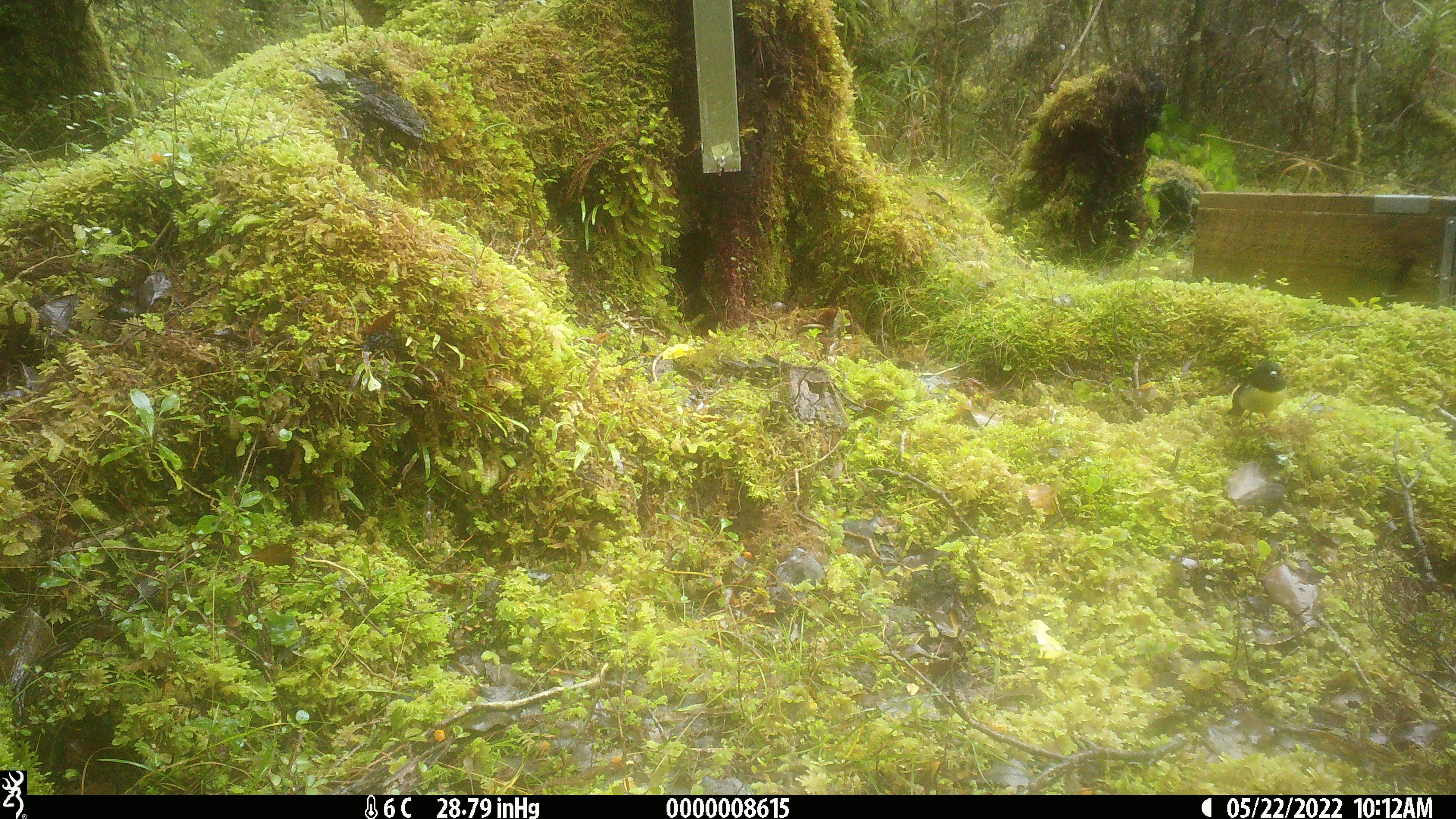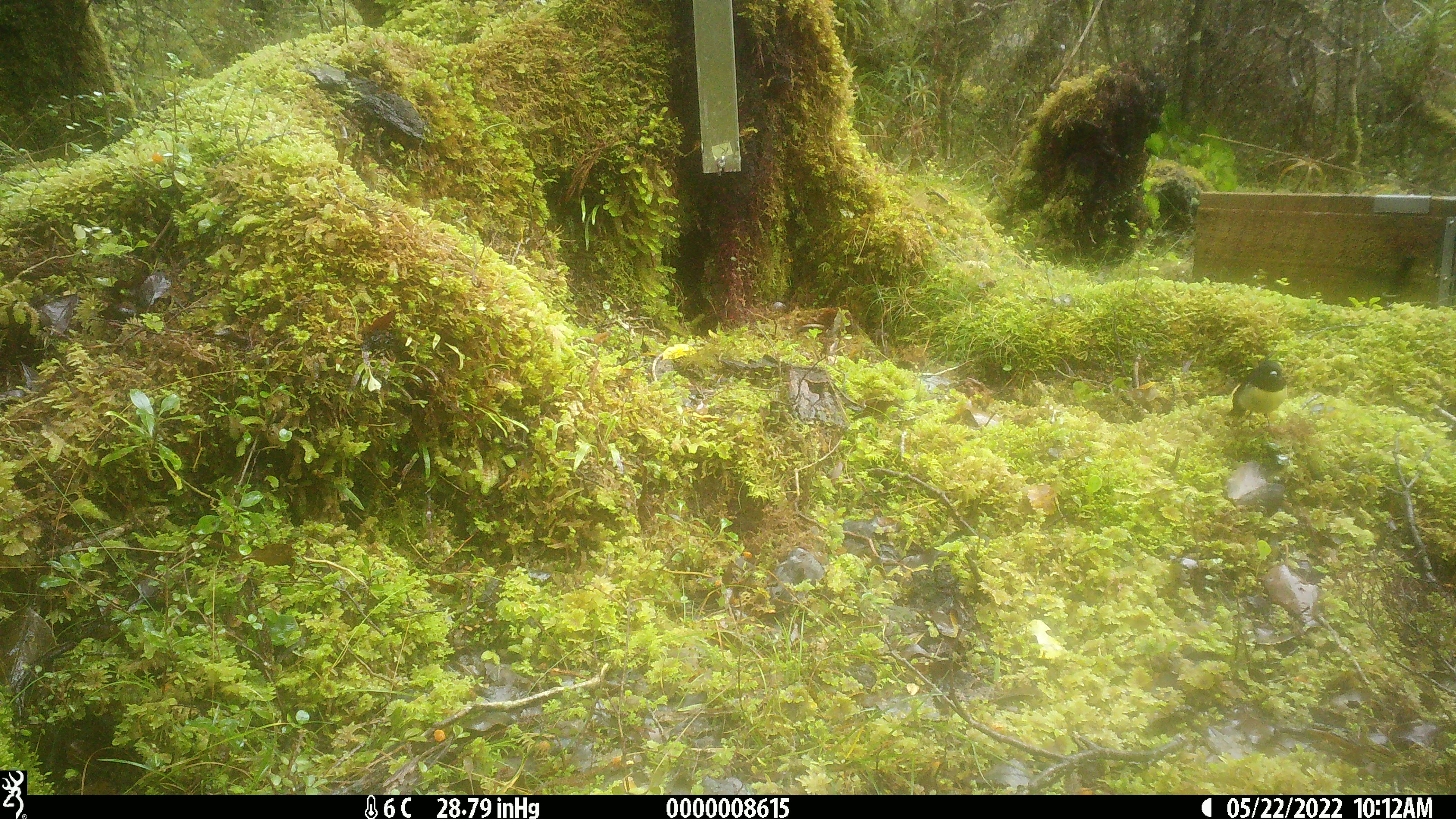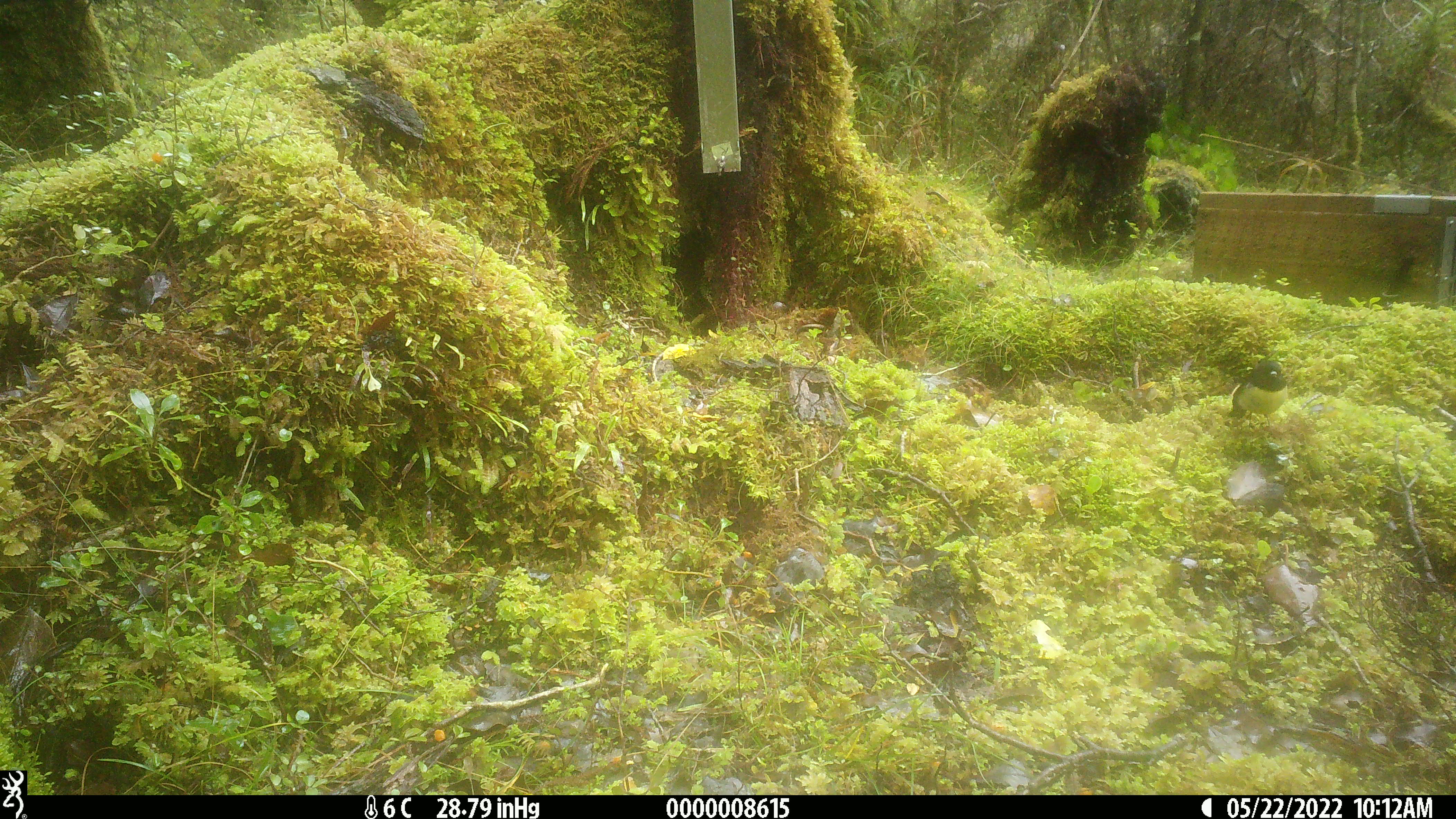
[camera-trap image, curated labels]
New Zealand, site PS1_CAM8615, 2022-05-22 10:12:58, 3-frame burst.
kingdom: Animalia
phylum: Chordata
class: Aves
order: Passeriformes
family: Petroicidae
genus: Petroica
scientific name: Petroica macrocephala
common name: tomtit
Tomtit (Petroica macrocephala).